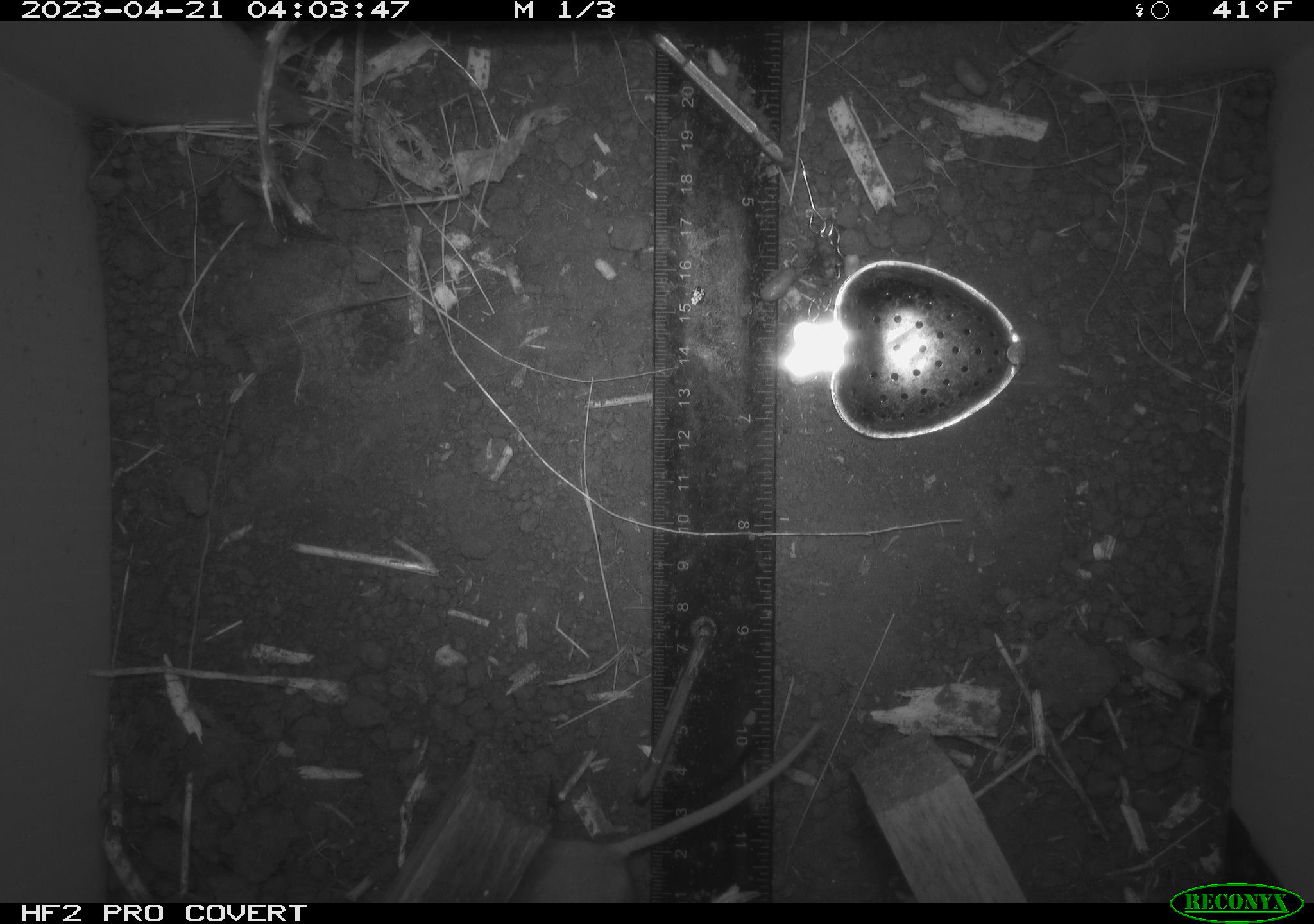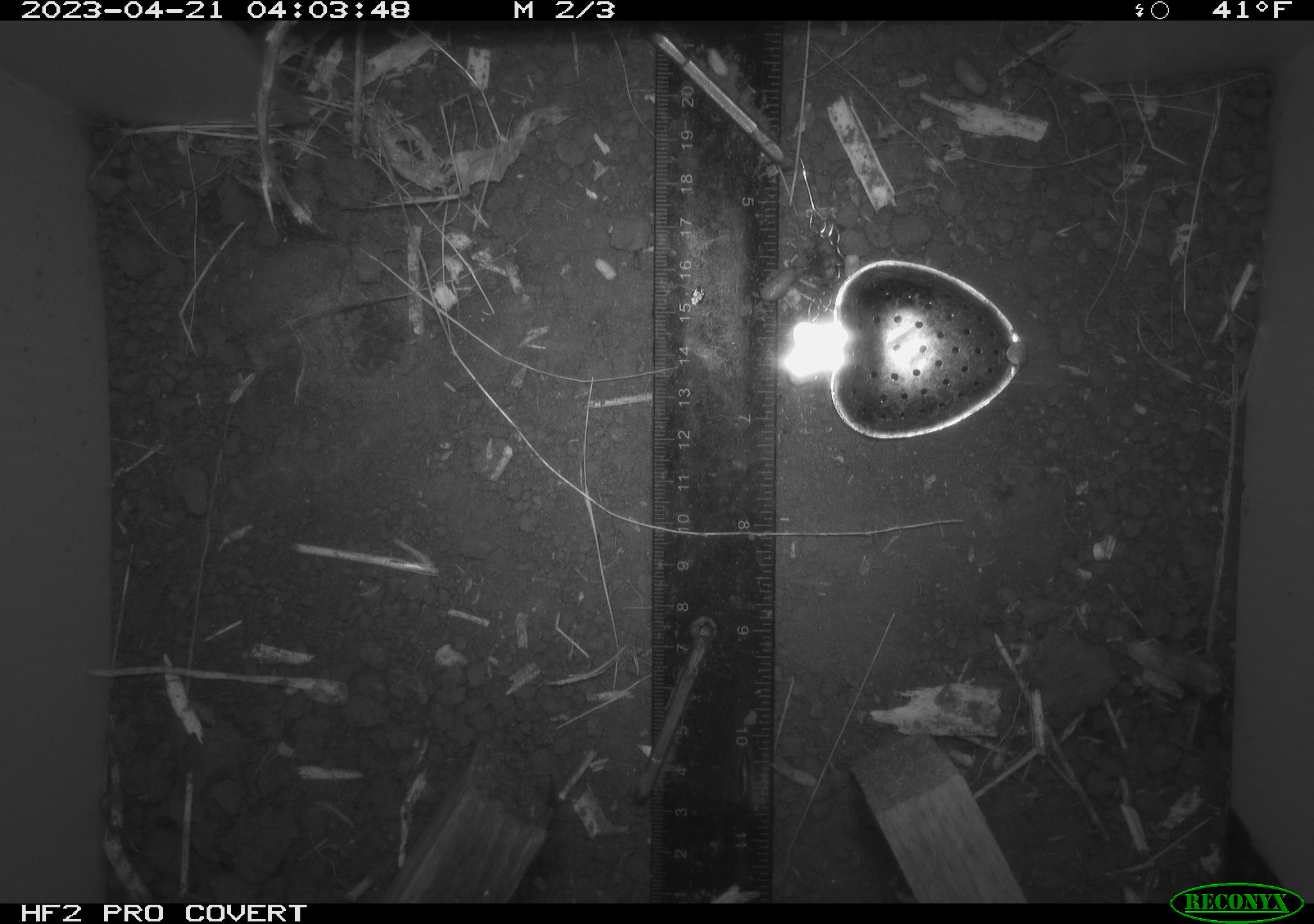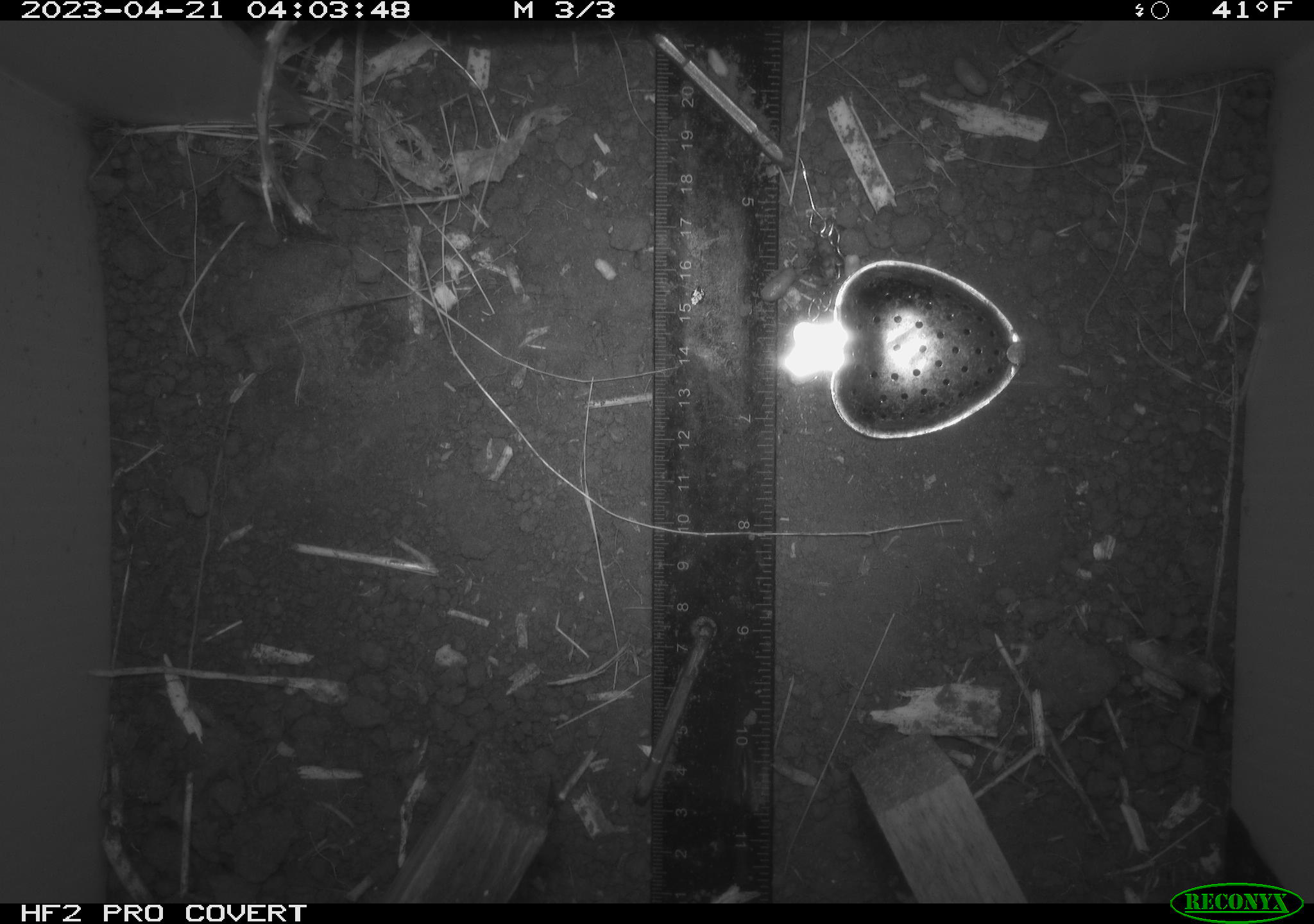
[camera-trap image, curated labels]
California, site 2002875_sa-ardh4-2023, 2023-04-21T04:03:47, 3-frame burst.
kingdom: Animalia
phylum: Chordata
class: Mammalia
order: Rodentia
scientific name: Rodentia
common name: mouse species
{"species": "mouse species (Rodentia)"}